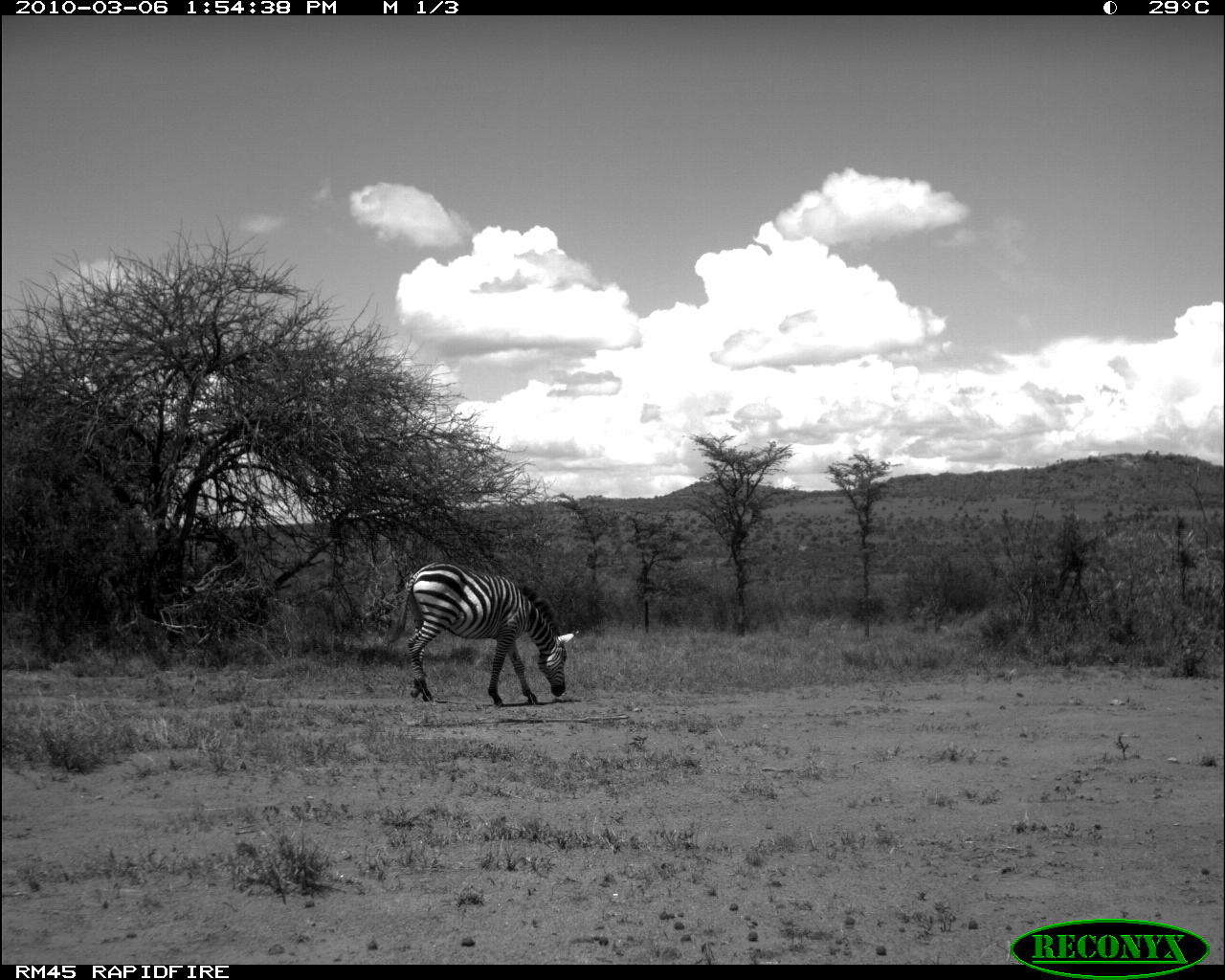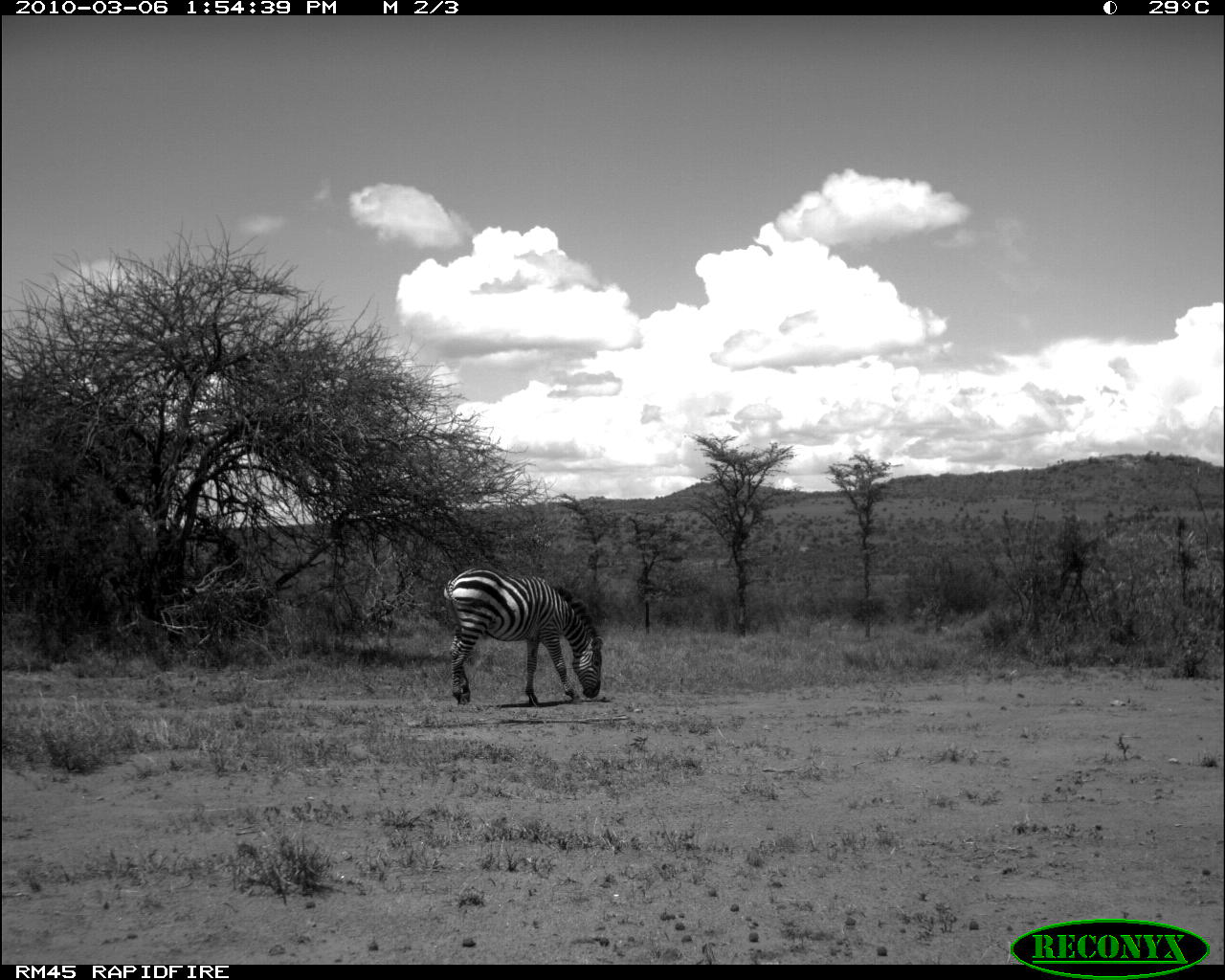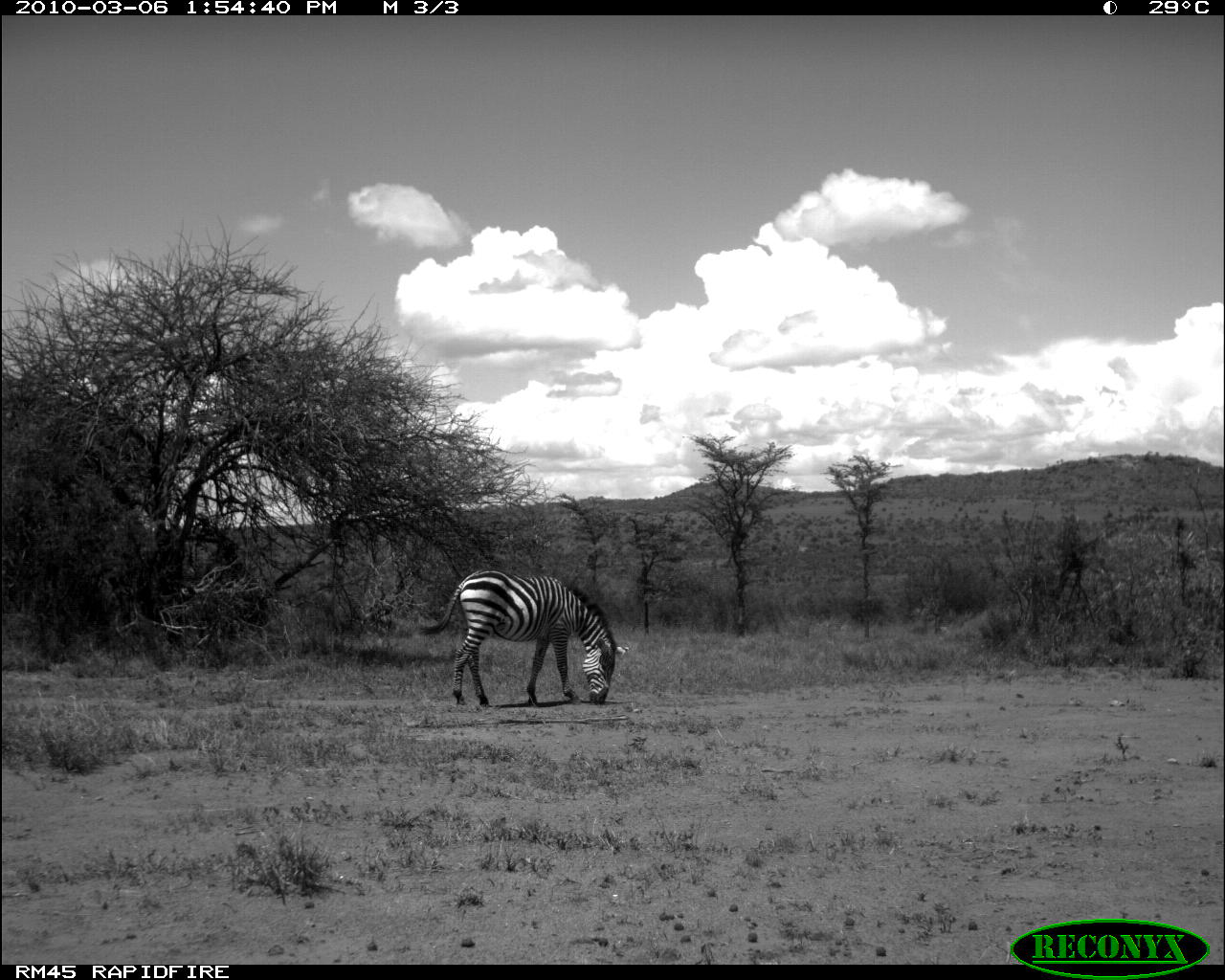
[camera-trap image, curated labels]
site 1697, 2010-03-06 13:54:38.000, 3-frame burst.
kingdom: Animalia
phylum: Chordata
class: Mammalia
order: Perissodactyla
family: Equidae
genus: Equus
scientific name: Equus quagga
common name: plains zebra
Equus quagga (plains zebra), count 1.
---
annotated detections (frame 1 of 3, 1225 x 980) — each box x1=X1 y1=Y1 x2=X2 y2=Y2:
equus quagga: x1=382 y1=559 x2=575 y2=705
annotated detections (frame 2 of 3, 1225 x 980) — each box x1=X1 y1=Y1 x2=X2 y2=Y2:
equus quagga: x1=441 y1=566 x2=604 y2=708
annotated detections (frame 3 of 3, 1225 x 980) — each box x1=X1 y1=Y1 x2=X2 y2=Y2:
equus quagga: x1=417 y1=567 x2=629 y2=709